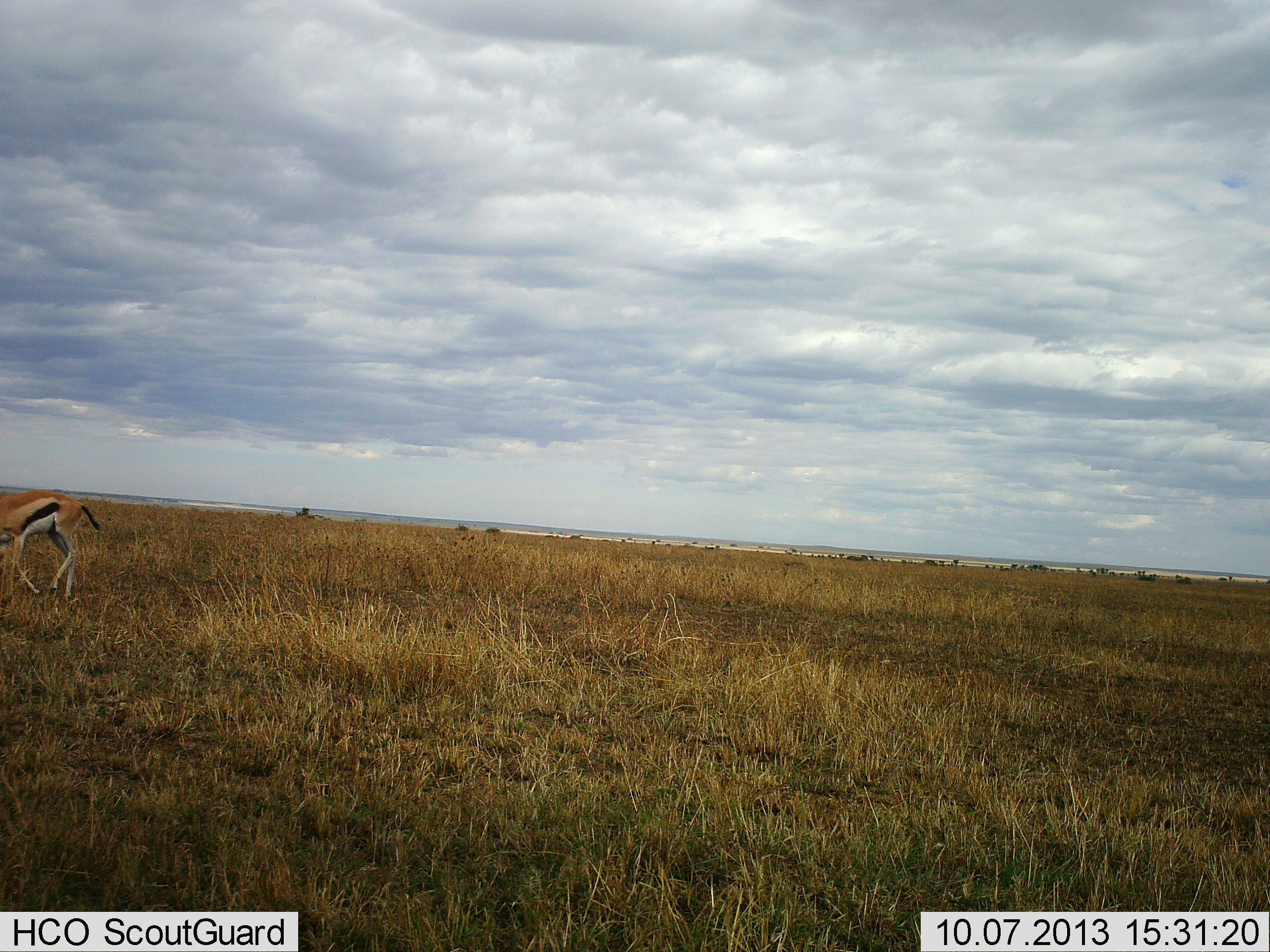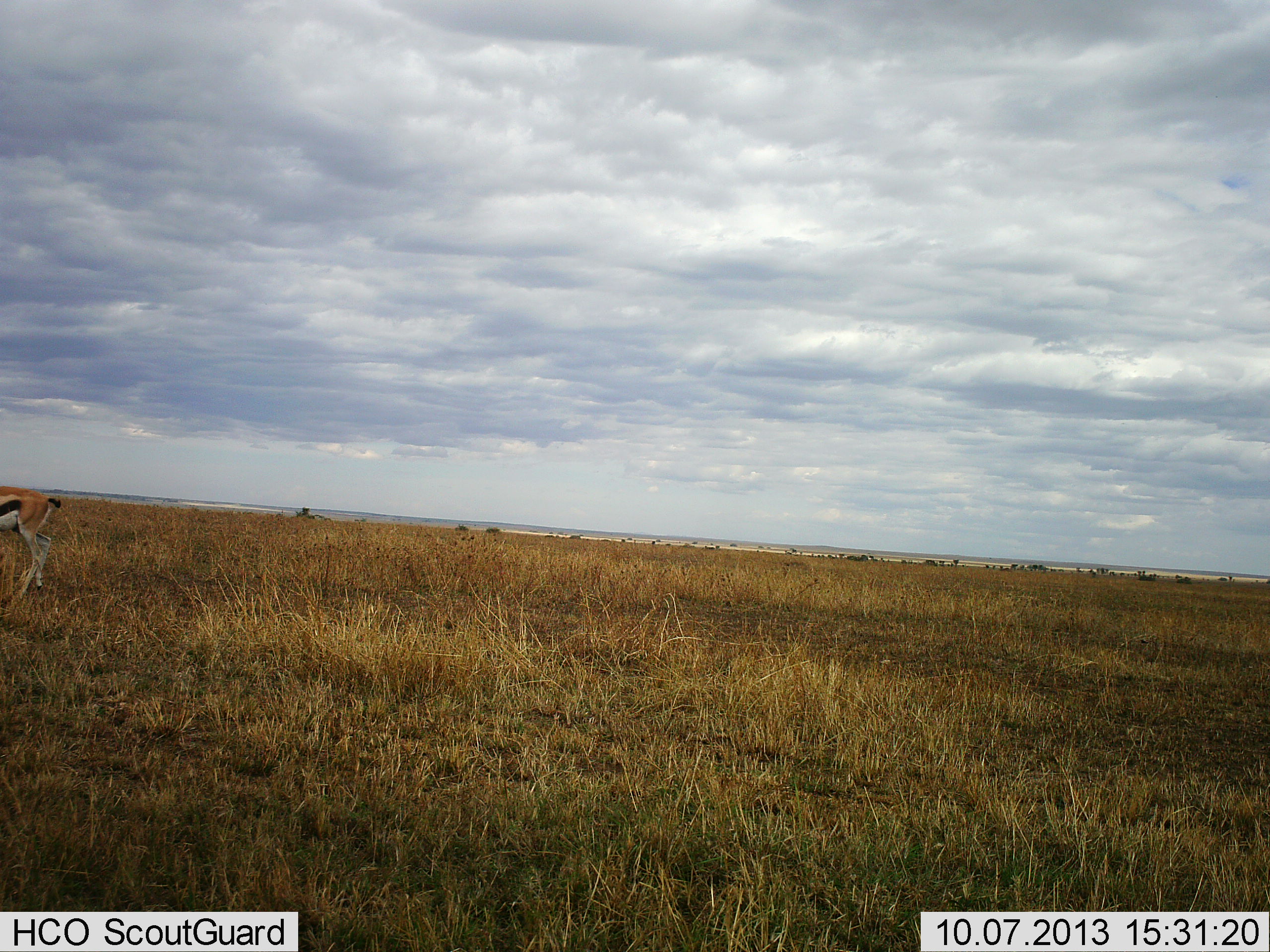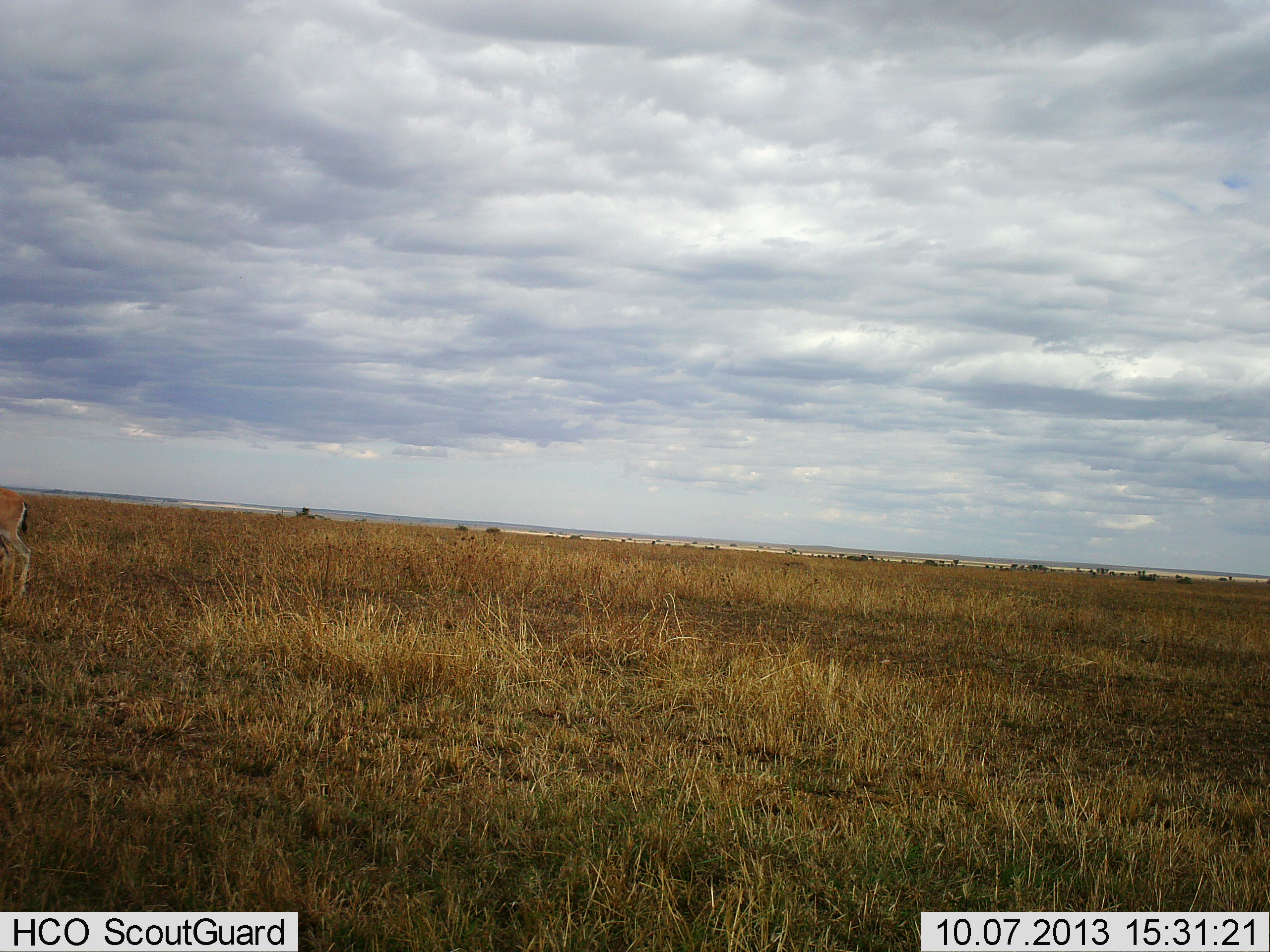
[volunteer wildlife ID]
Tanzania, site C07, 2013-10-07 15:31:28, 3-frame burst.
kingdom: Animalia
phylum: Chordata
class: Mammalia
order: Artiodactyla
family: Bovidae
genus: Eudorcas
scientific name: Eudorcas thomsonii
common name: thomson's gazelle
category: gazellethomsons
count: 1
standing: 10%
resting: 0%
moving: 80%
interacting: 0%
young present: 0%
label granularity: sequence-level